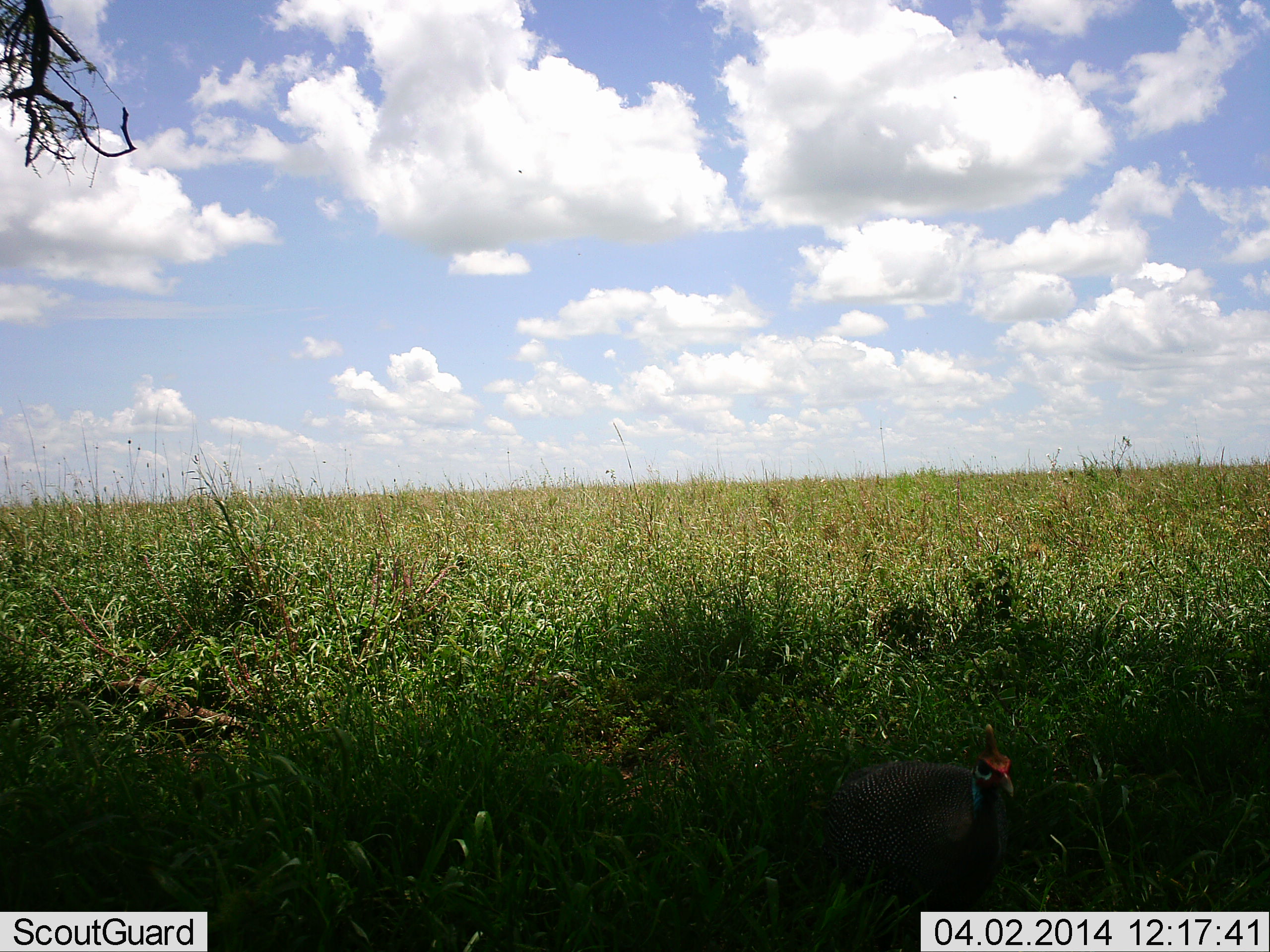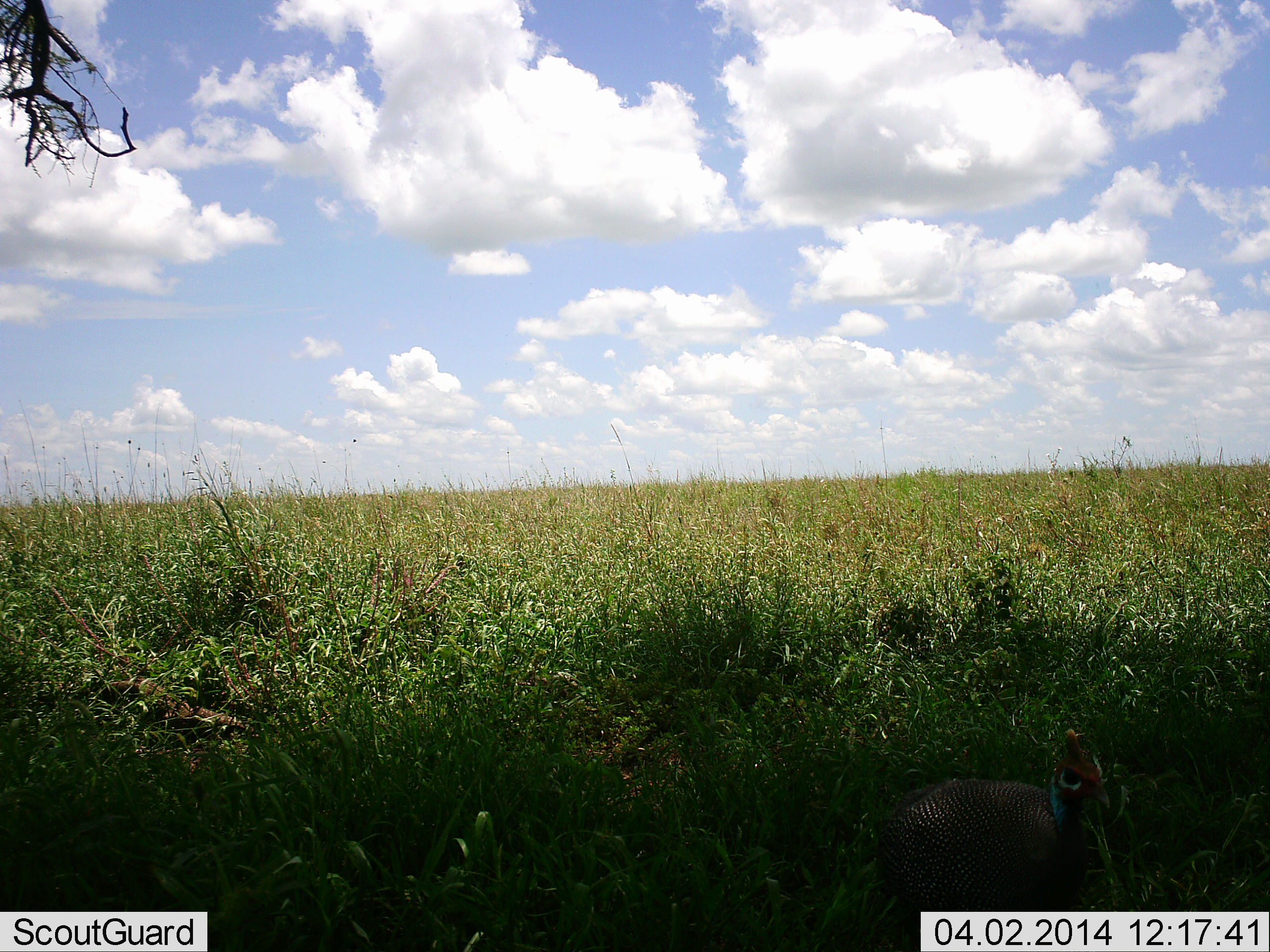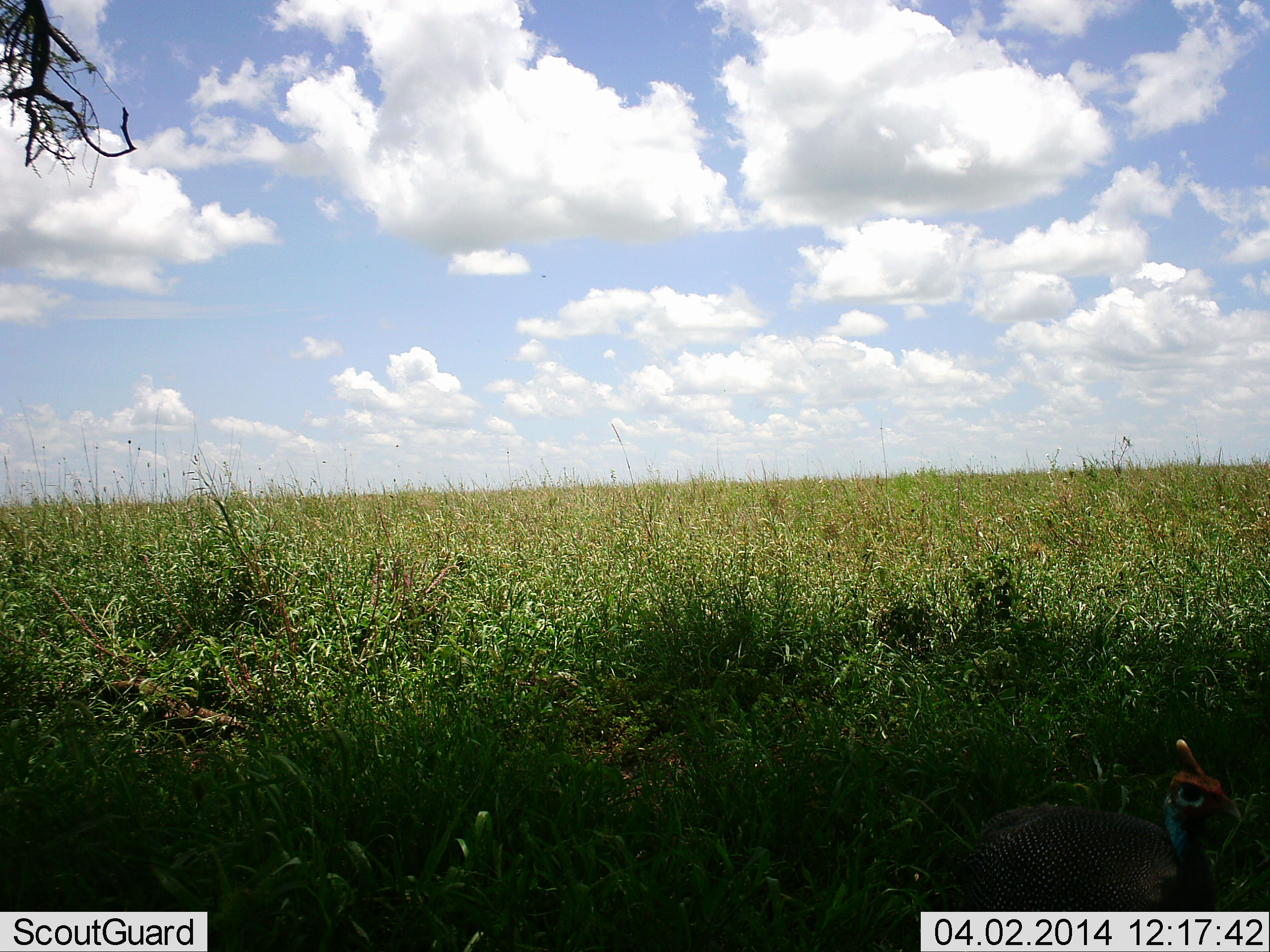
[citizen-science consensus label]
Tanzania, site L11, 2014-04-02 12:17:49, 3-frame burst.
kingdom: Animalia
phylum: Chordata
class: Aves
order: Galliformes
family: Numididae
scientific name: Numididae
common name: guinea fowl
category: guineafowl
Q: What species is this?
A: Guineafowl (guinea fowl) (Numididae).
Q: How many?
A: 1.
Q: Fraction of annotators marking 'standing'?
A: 0%.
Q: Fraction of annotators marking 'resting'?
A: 0%.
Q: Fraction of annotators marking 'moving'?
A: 100%.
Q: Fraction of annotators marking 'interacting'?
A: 0%.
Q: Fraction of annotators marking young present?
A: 0%.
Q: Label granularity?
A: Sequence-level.